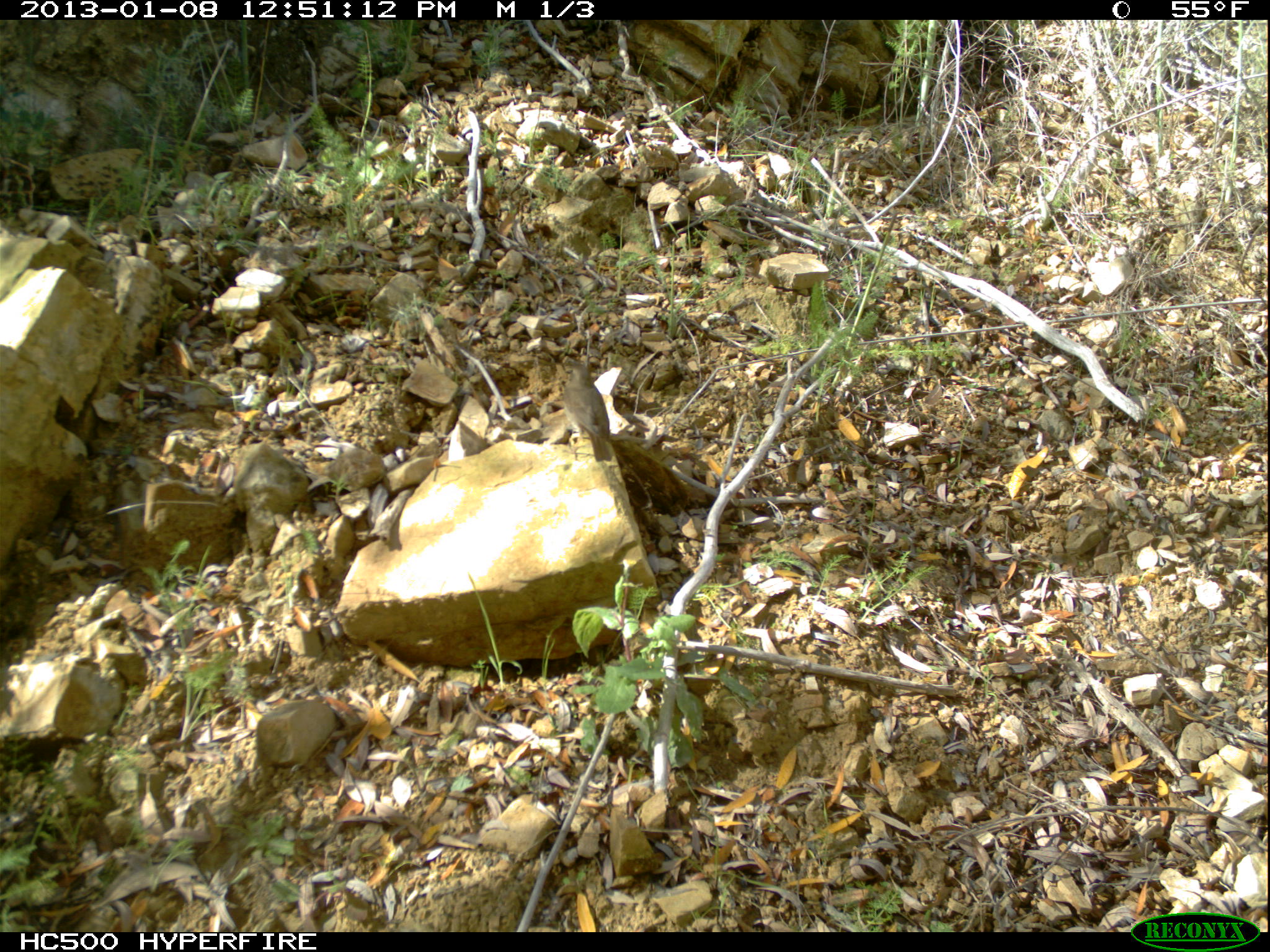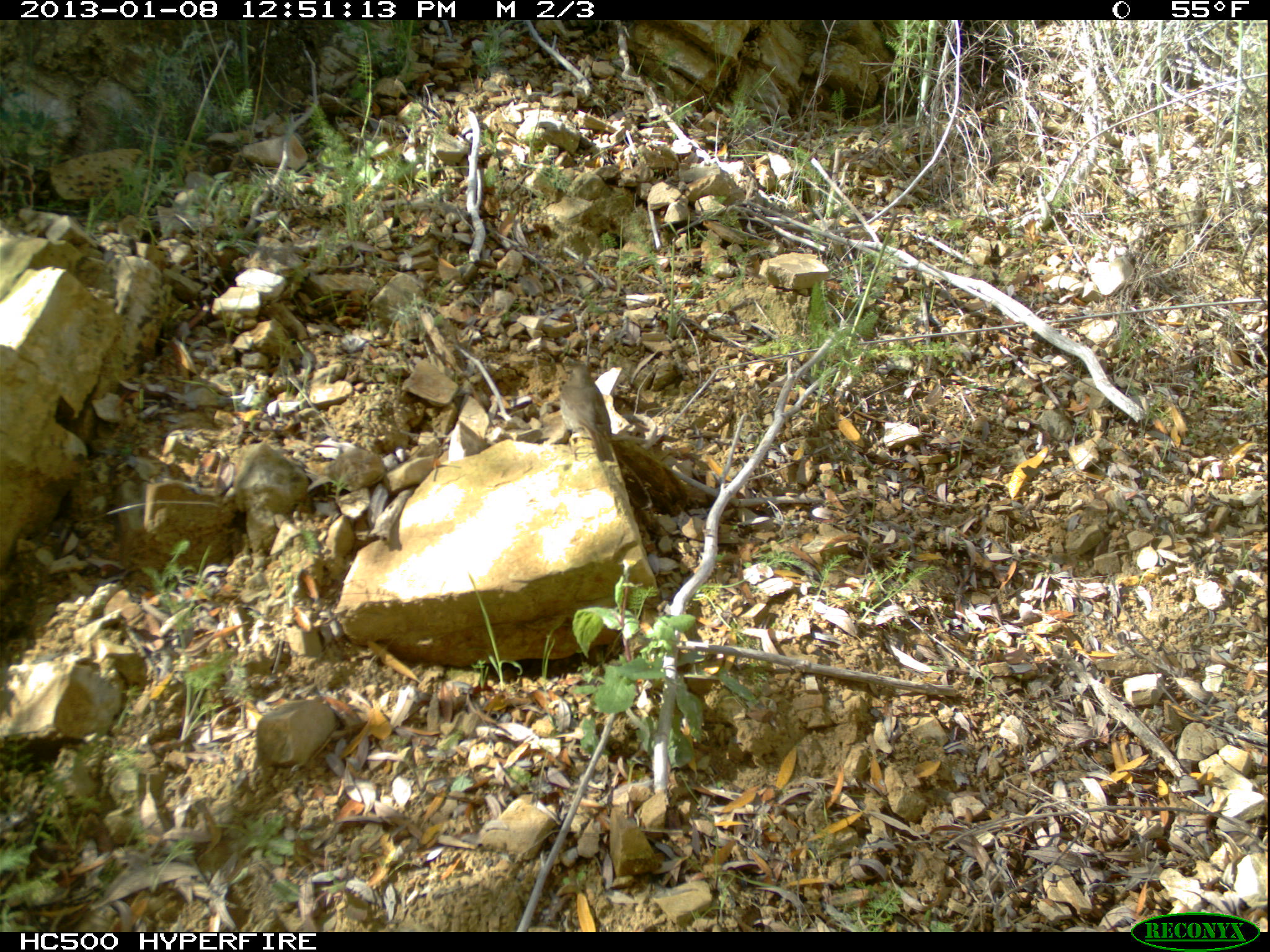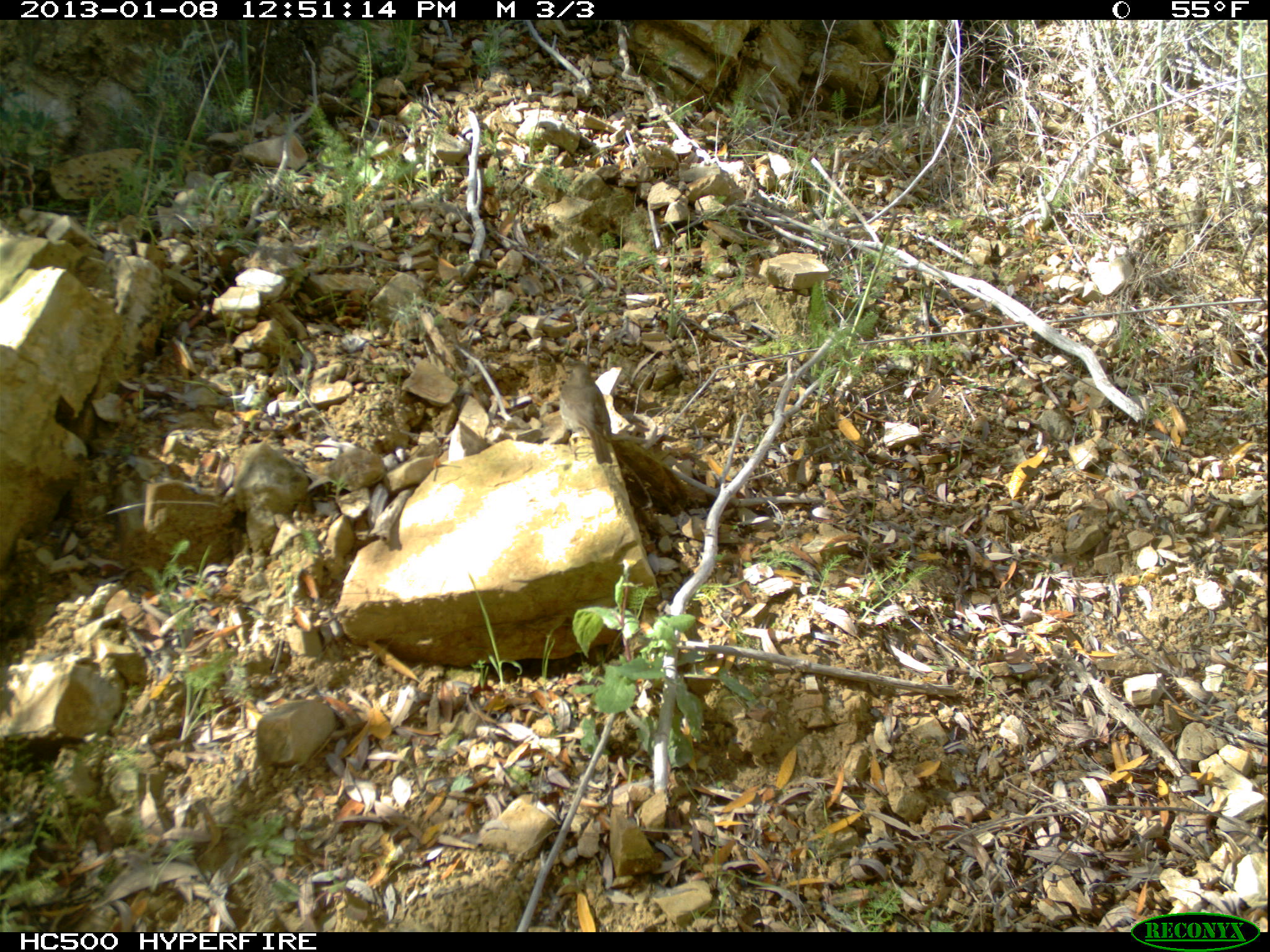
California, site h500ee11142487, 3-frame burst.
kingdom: Animalia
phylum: Chordata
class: Aves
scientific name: Aves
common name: bird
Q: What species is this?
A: Bird (Aves).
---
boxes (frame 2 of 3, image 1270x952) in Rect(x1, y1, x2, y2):
bird: Rect(561, 364, 614, 462)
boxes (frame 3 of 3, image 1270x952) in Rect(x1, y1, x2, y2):
bird: Rect(559, 363, 613, 464)